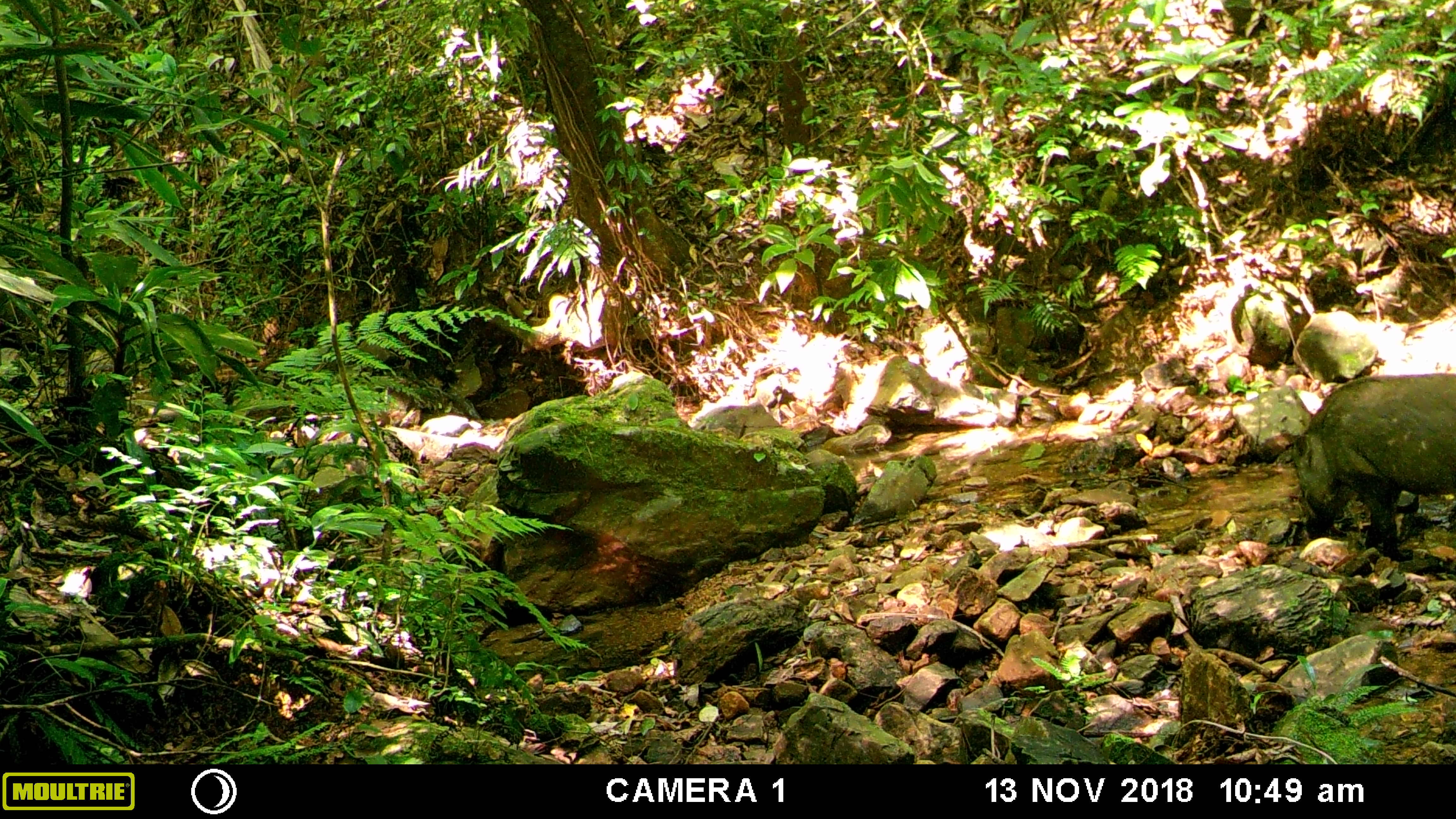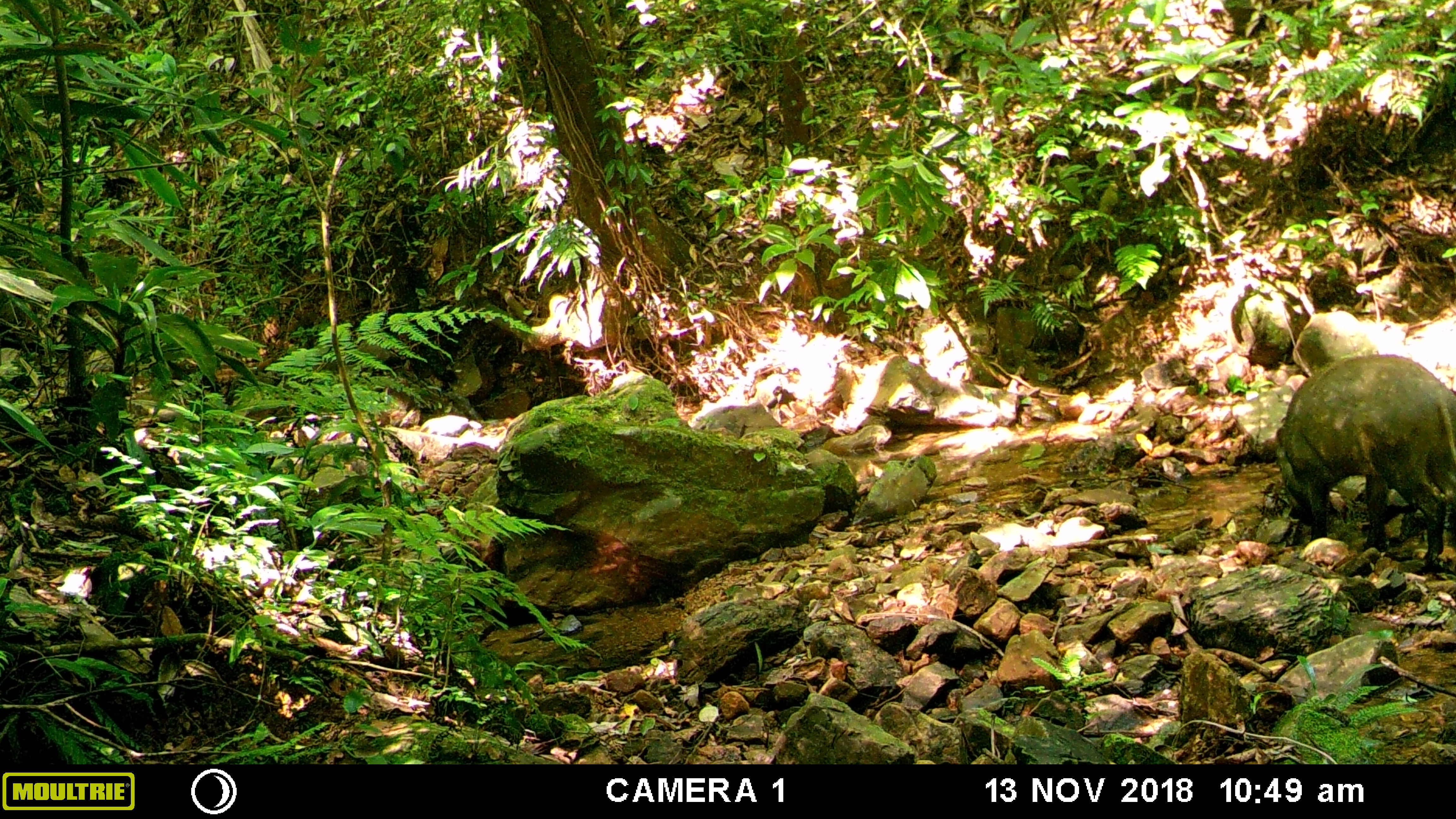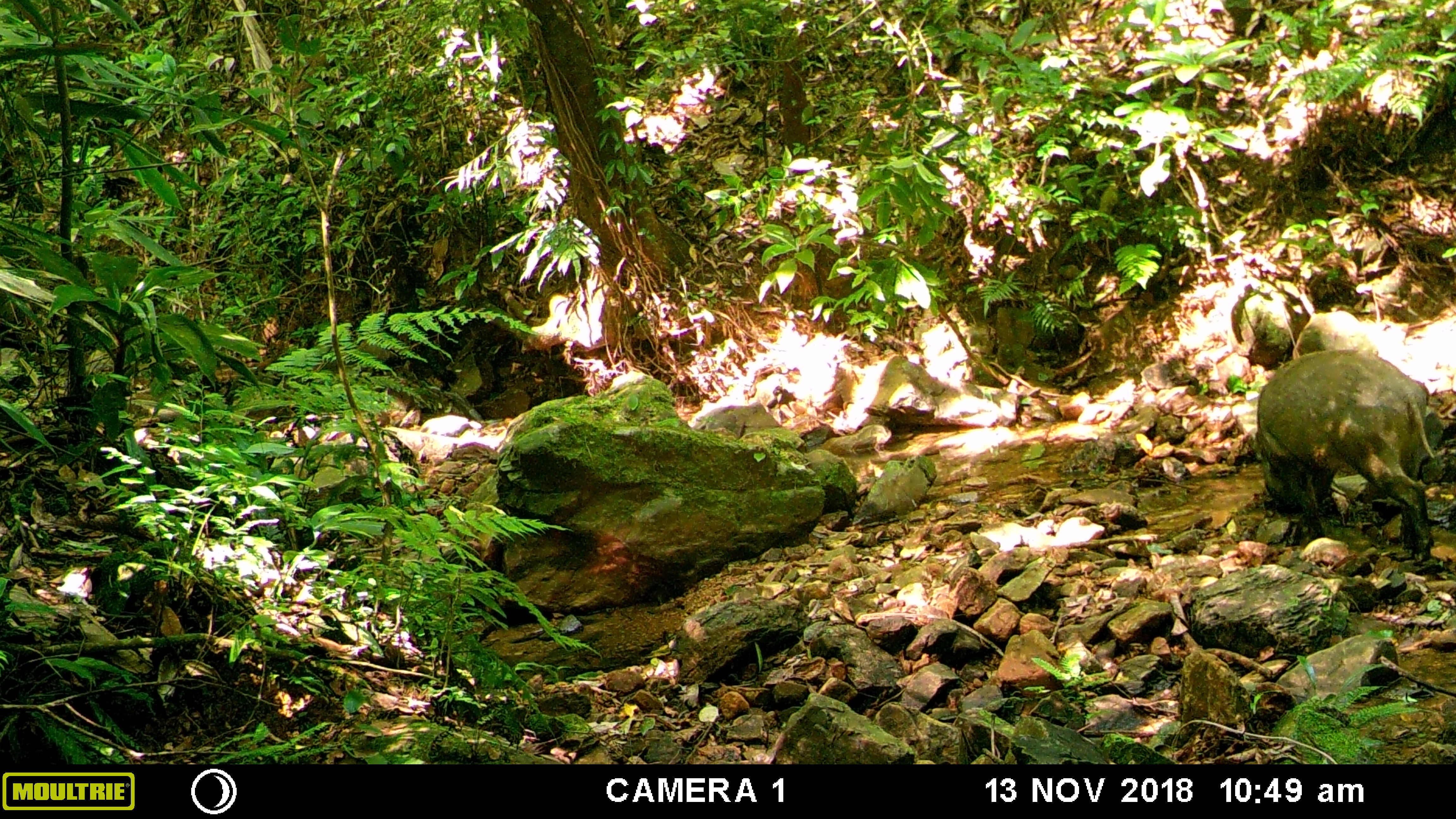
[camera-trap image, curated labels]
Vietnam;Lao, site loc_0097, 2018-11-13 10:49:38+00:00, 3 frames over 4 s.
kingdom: Animalia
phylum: Chordata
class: Mammalia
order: Artiodactyla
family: Suidae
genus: Sus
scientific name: Sus scrofa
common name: eurasian wild pig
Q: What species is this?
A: Eurasian wild pig (Sus scrofa).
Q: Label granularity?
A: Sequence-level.